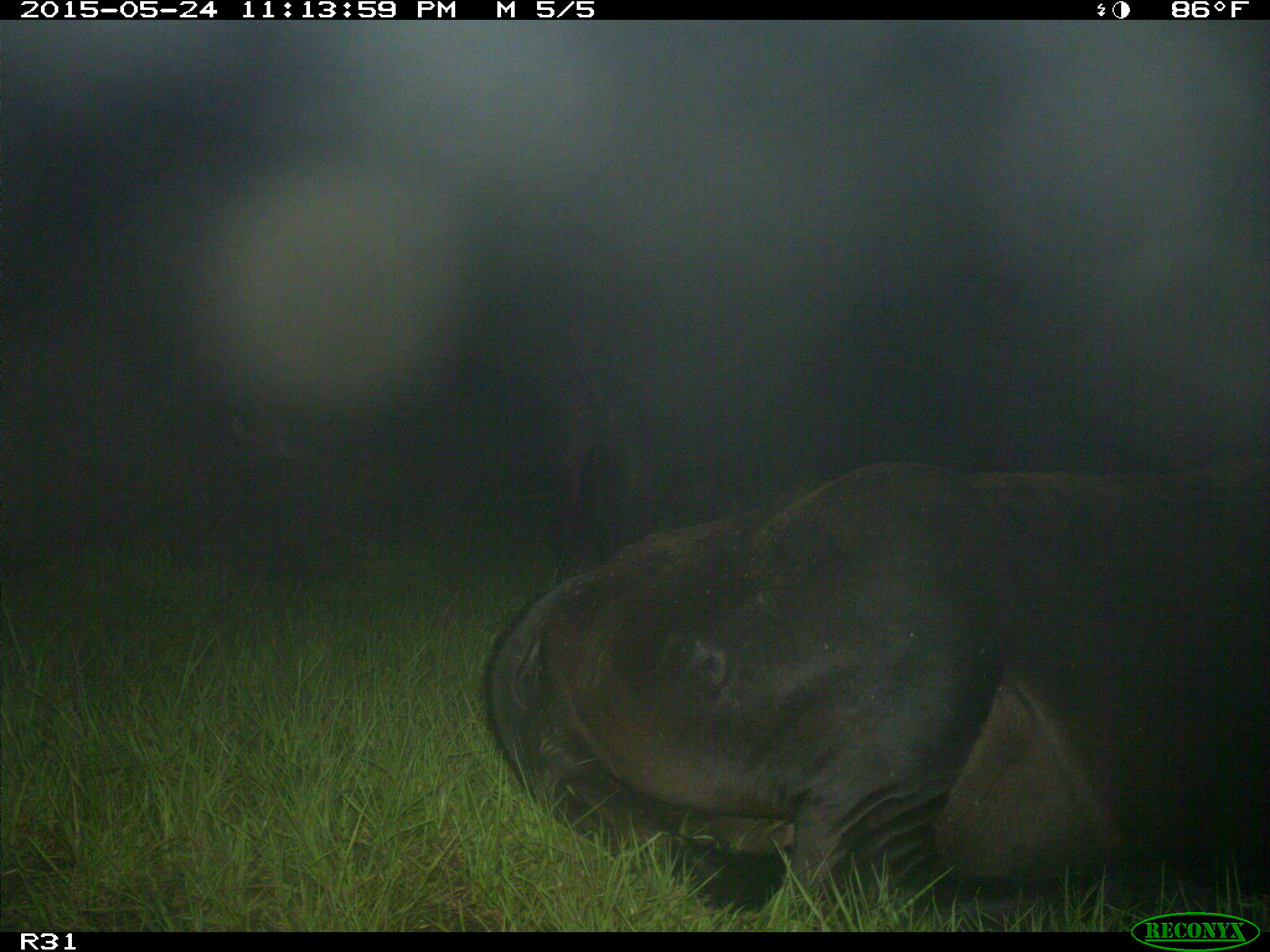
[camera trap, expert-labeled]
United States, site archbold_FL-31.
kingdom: Animalia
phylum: Chordata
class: Mammalia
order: Artiodactyla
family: Bovidae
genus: Bos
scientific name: Bos taurus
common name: domestic cow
Bos taurus (domestic cow).